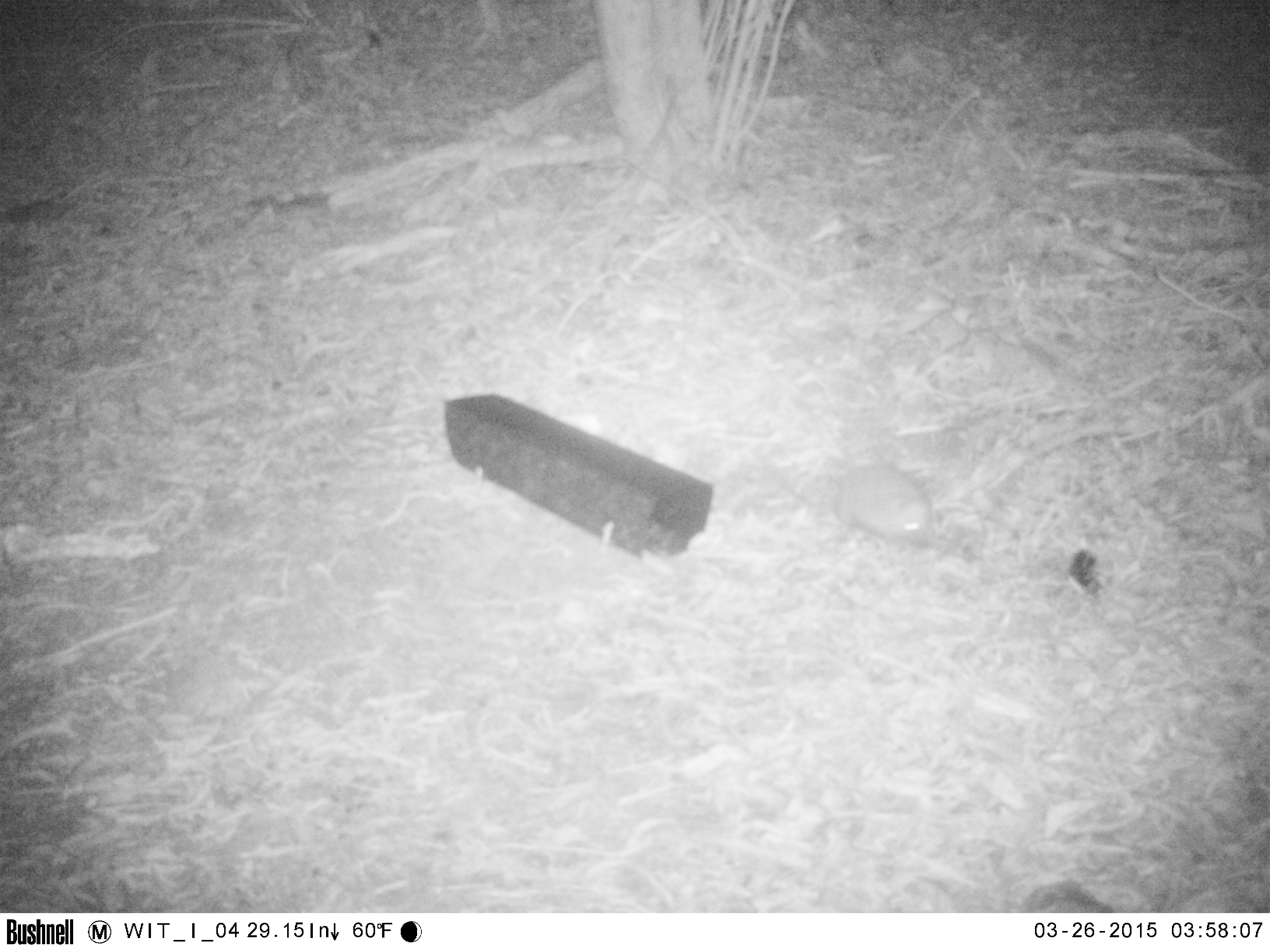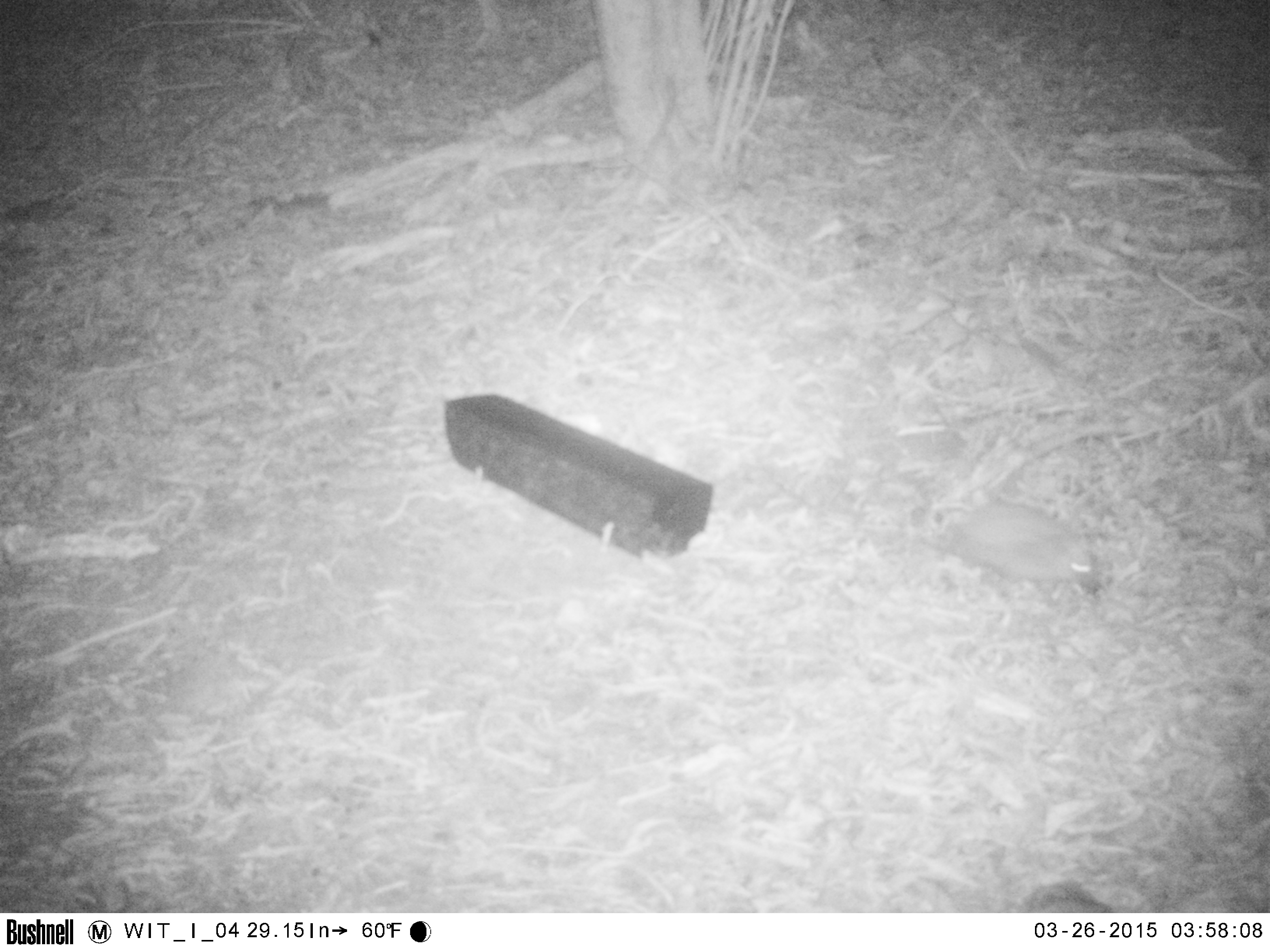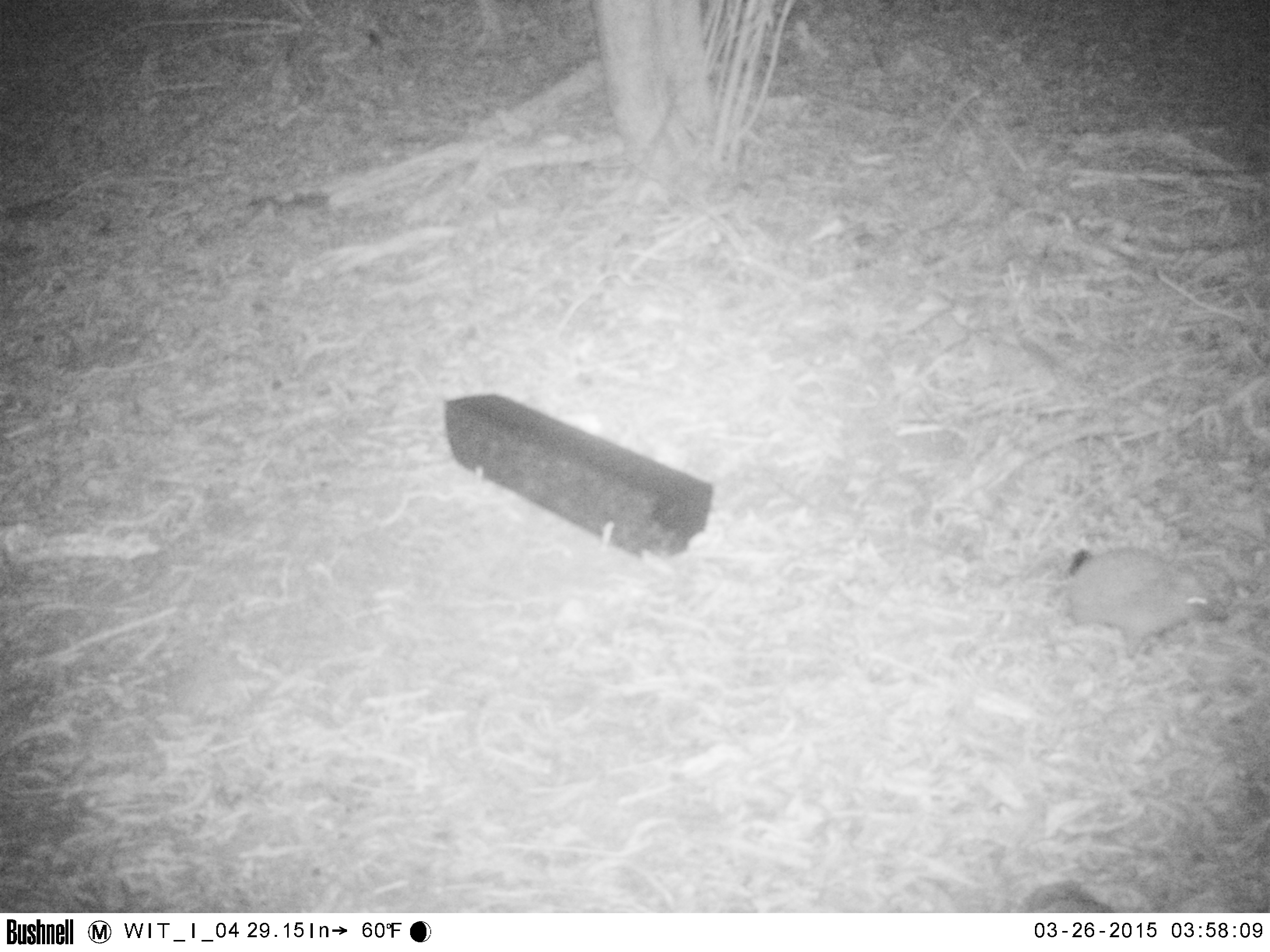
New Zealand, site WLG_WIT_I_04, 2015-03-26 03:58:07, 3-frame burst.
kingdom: Animalia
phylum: Chordata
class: Mammalia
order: Eulipotyphla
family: Erinaceidae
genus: Erinaceus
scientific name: Erinaceus europaeus europaeus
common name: european hedgehog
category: hedgehog